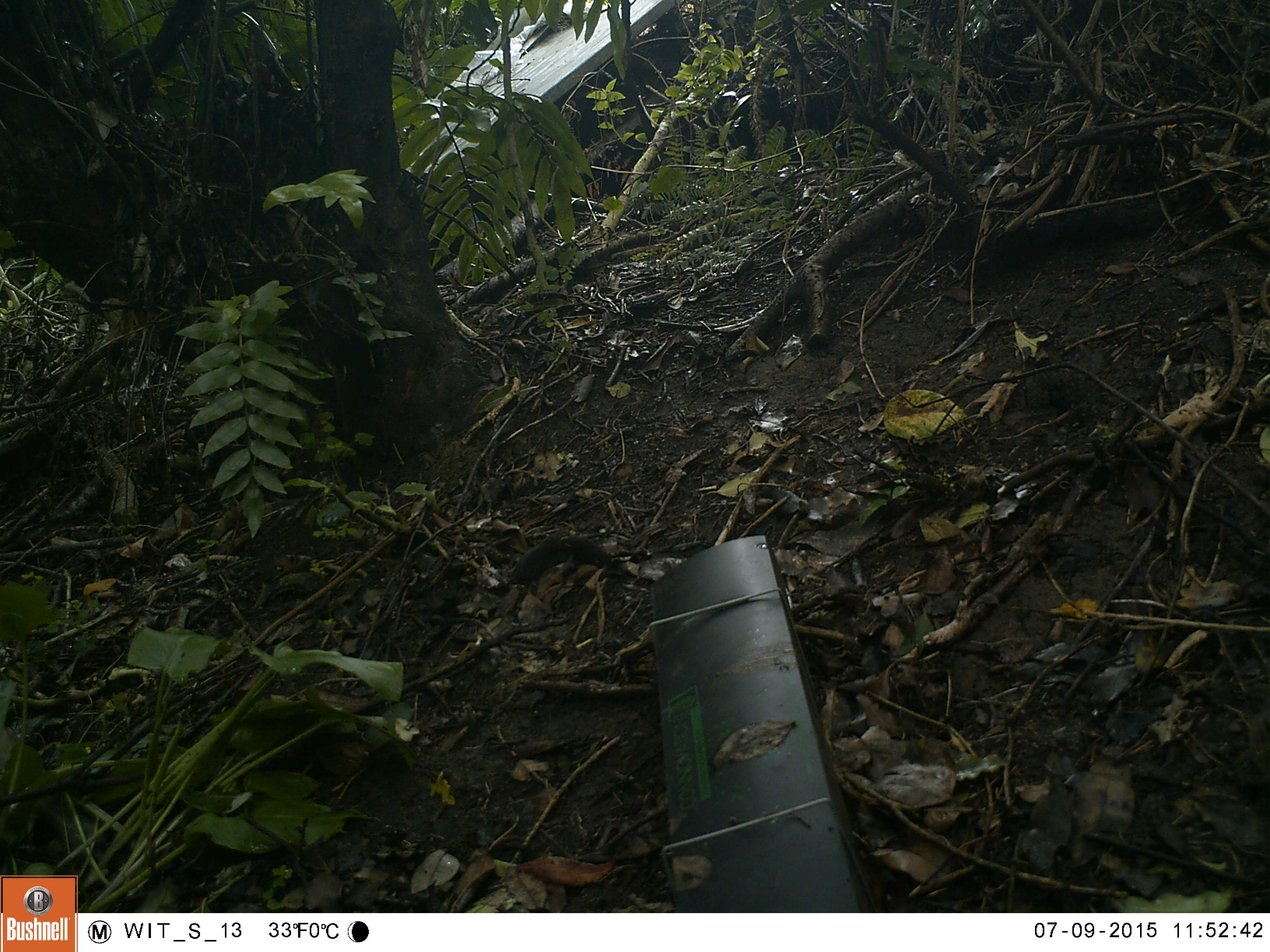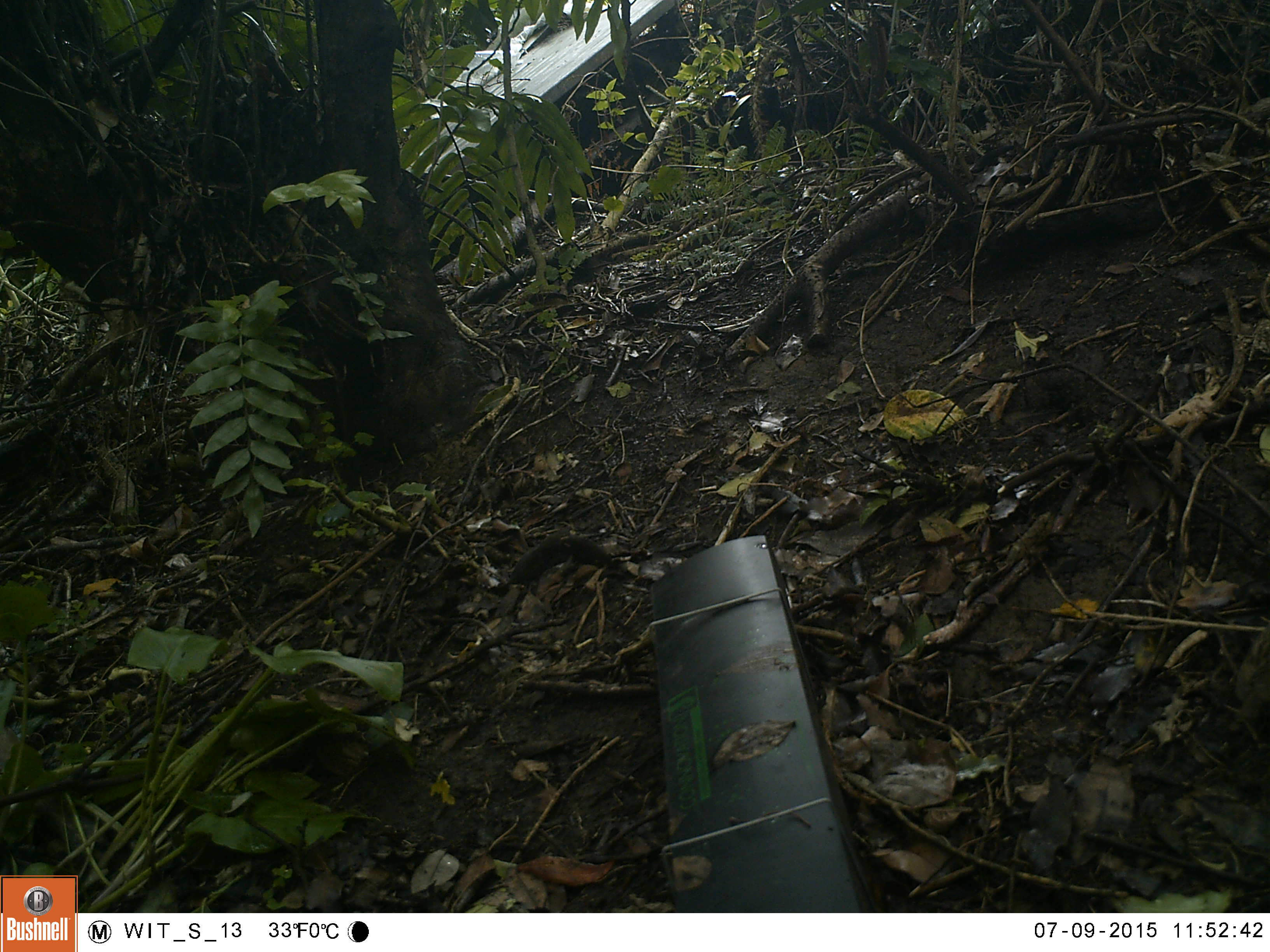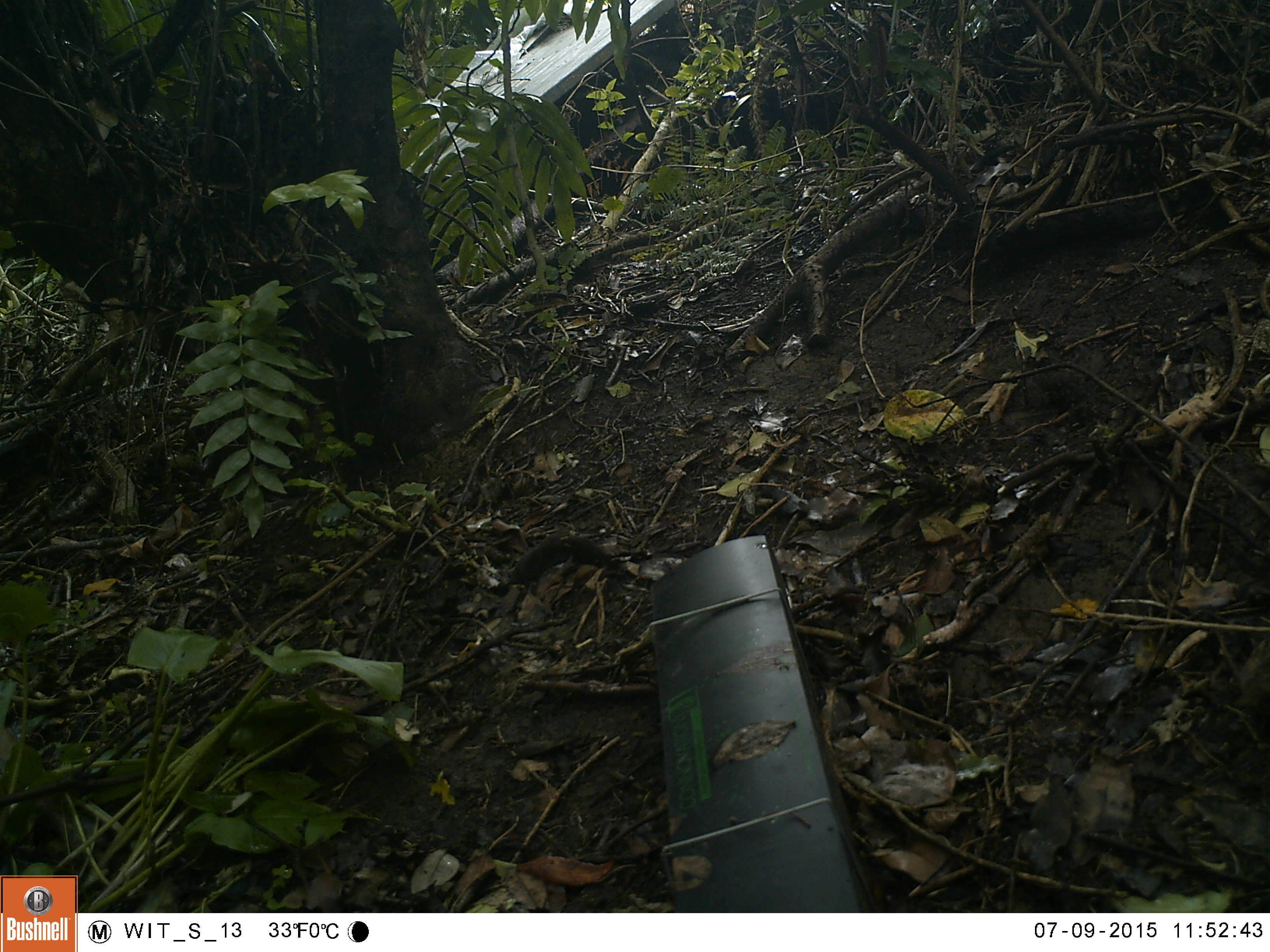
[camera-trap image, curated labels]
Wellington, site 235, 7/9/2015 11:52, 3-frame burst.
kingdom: Animalia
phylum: Chordata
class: Aves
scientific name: Aves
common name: bird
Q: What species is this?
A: Bird (Aves).